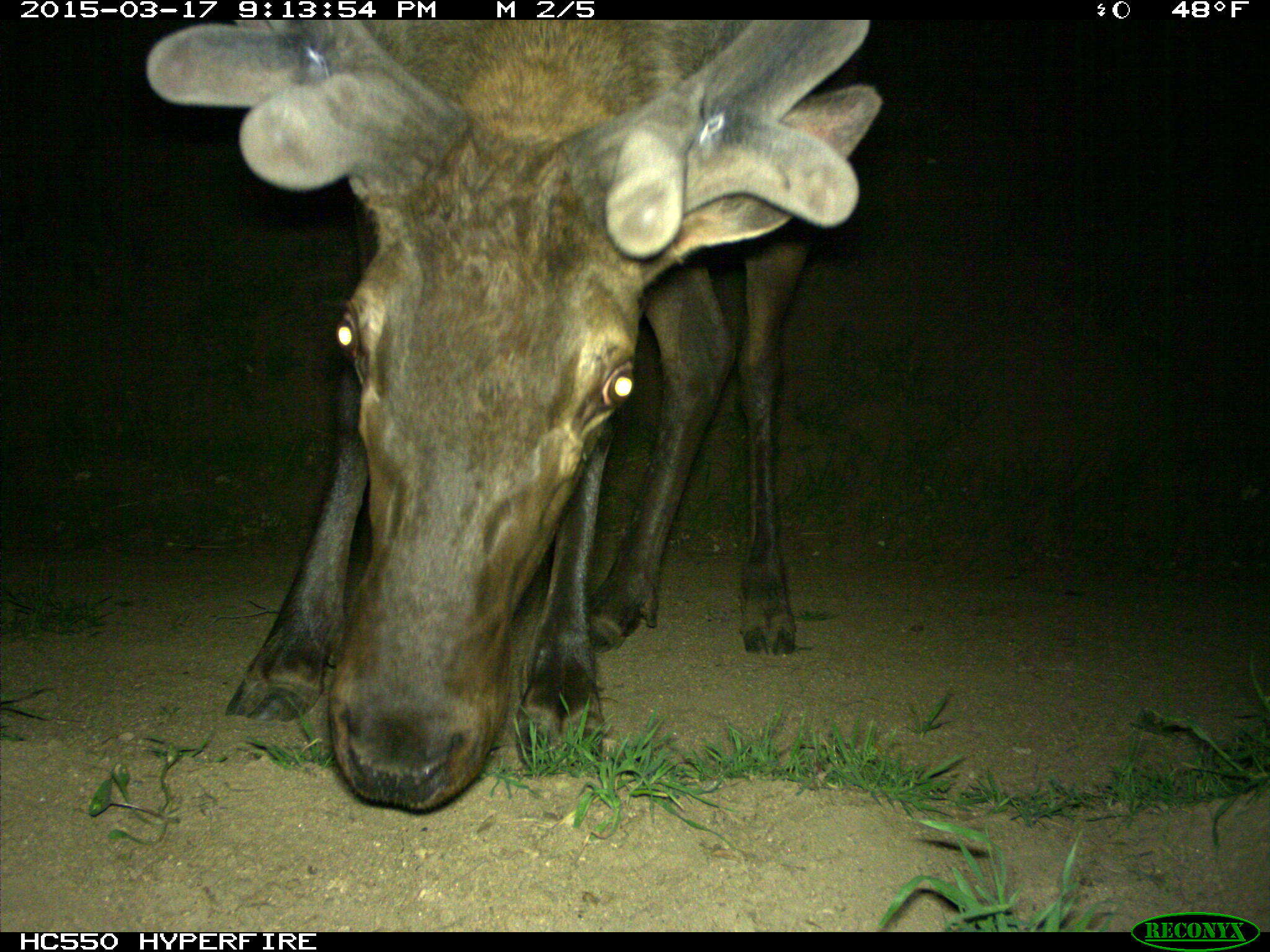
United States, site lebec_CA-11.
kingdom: Animalia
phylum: Chordata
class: Mammalia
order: Artiodactyla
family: Cervidae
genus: Cervus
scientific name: Cervus canadensis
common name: elk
Cervus canadensis (elk).